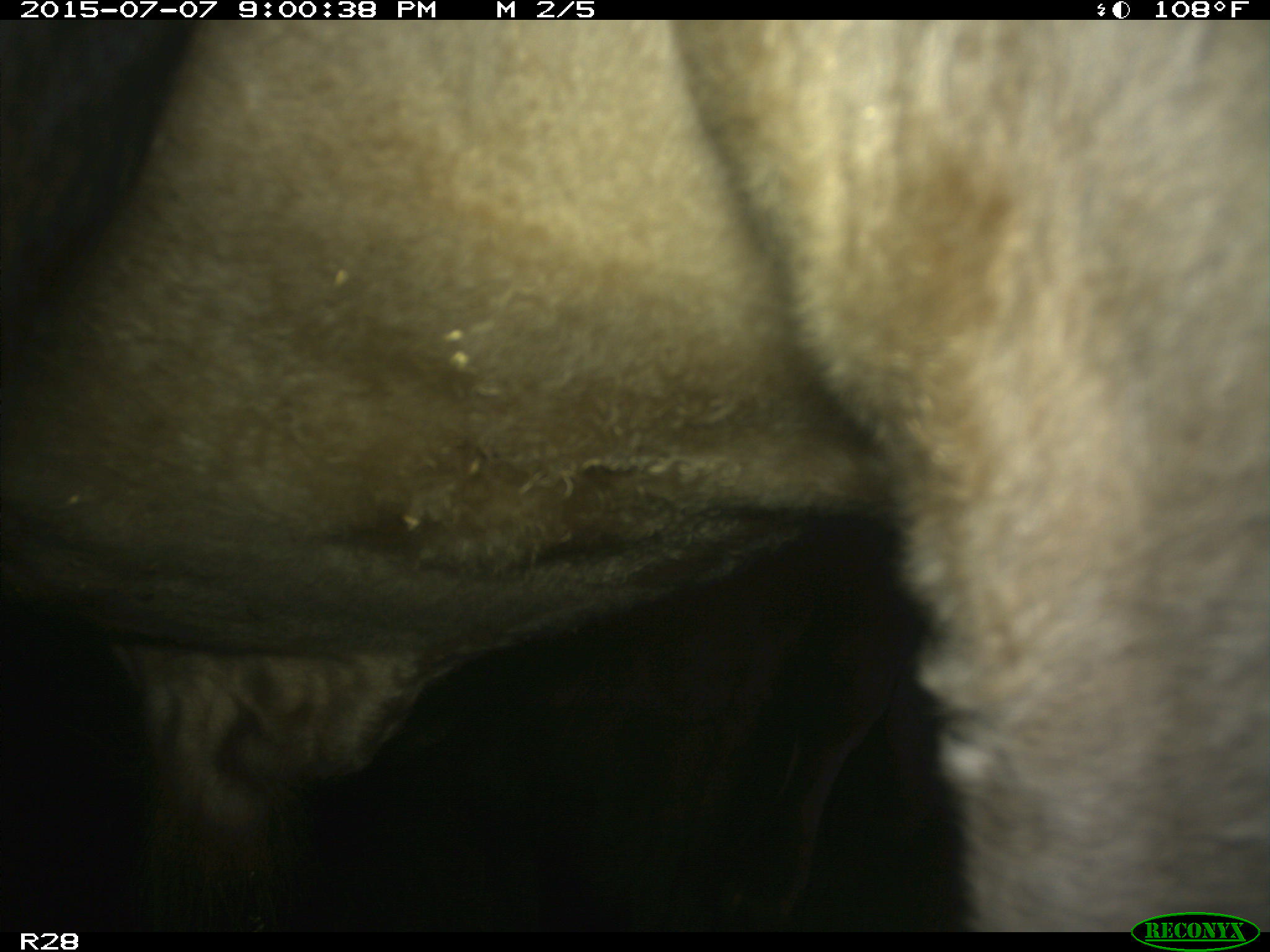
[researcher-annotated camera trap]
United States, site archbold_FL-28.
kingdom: Animalia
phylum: Chordata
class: Mammalia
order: Artiodactyla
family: Bovidae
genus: Bos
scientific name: Bos taurus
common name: domestic cow